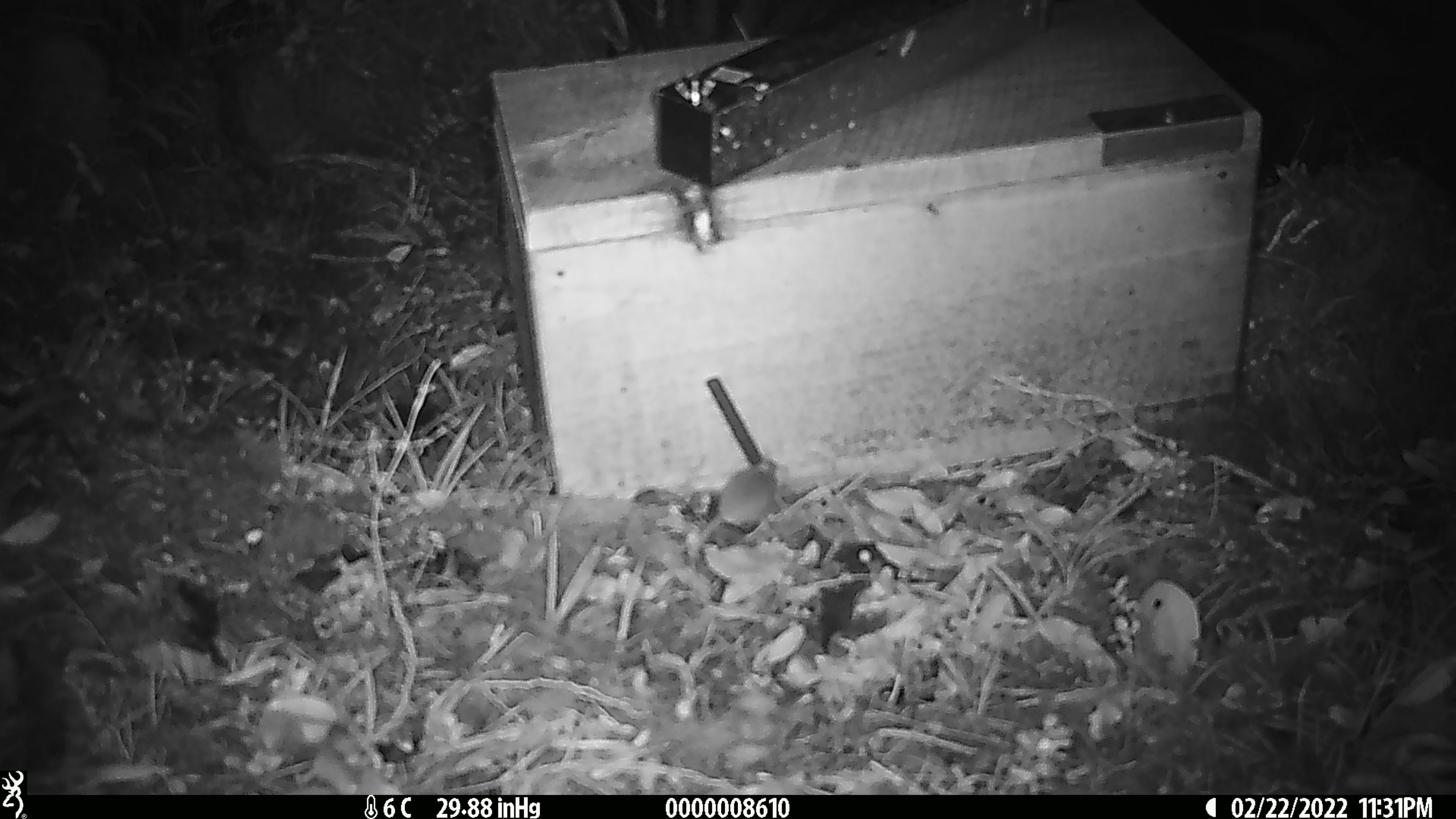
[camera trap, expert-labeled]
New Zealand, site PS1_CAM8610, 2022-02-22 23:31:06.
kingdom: Animalia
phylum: Chordata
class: Mammalia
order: Rodentia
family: Muridae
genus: Mus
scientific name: Mus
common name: mouse